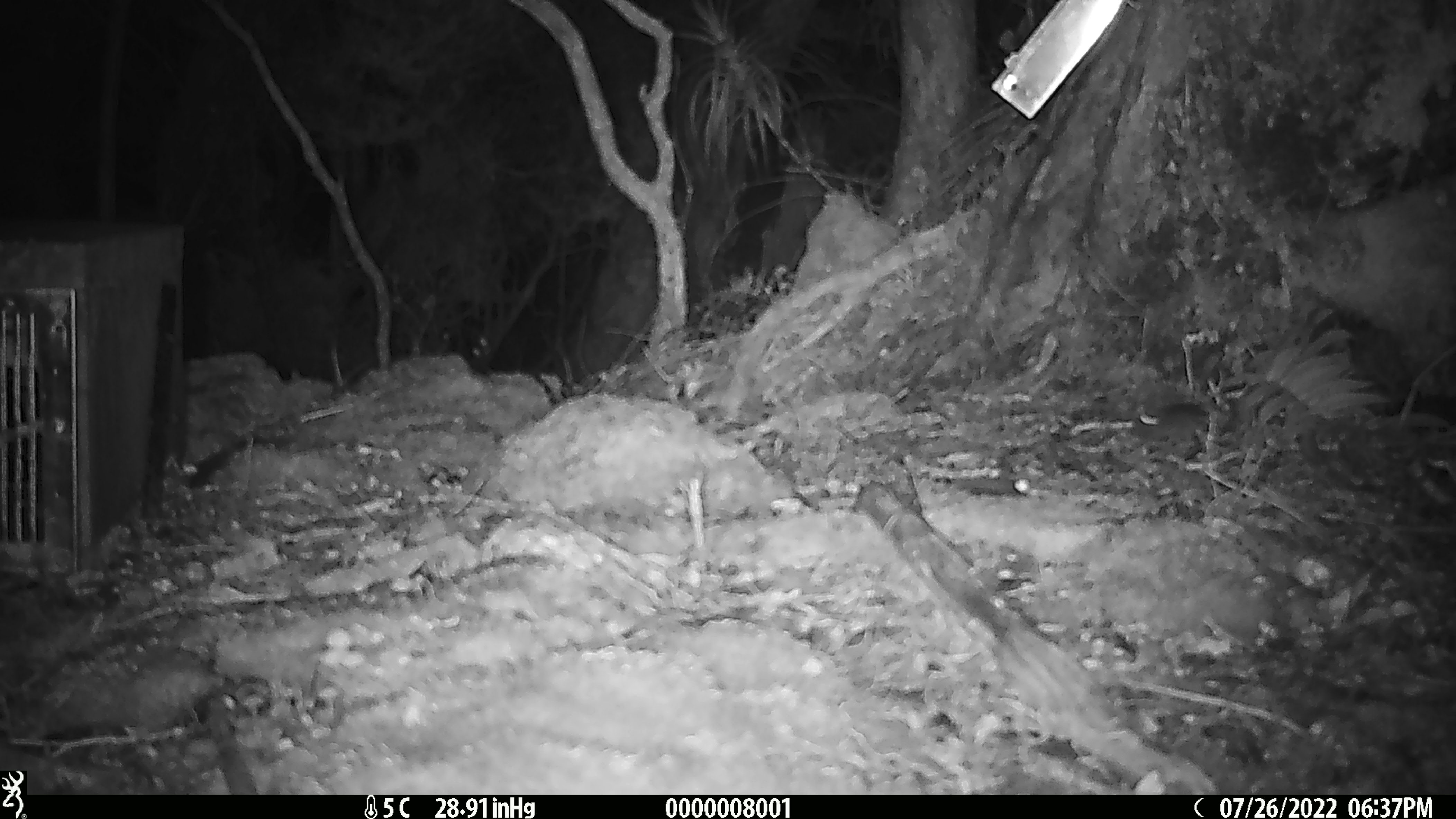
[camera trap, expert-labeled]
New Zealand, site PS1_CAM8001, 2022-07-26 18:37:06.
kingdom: Animalia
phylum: Chordata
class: Mammalia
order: Rodentia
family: Muridae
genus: Mus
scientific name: Mus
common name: mouse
Mouse (Mus).